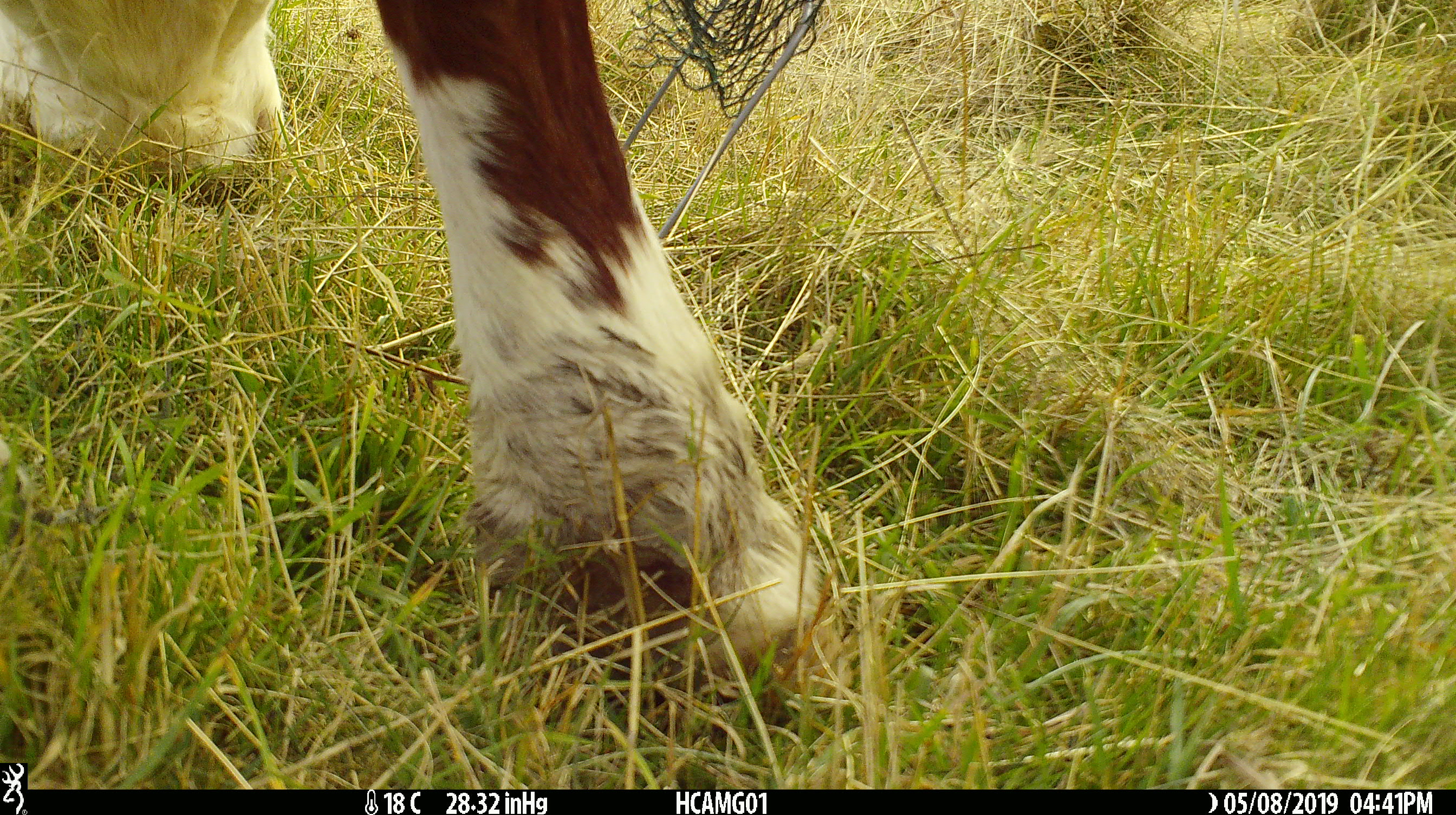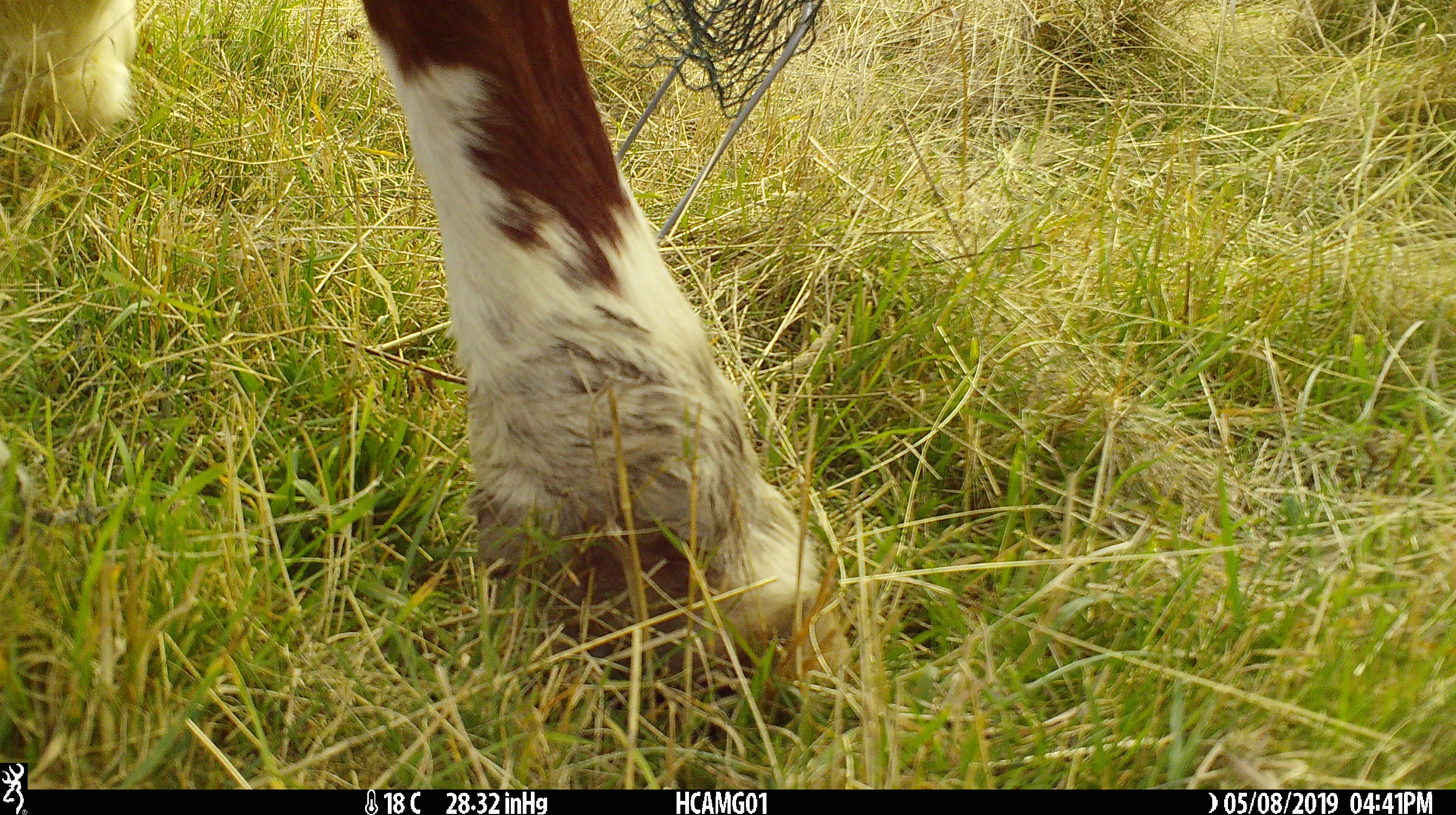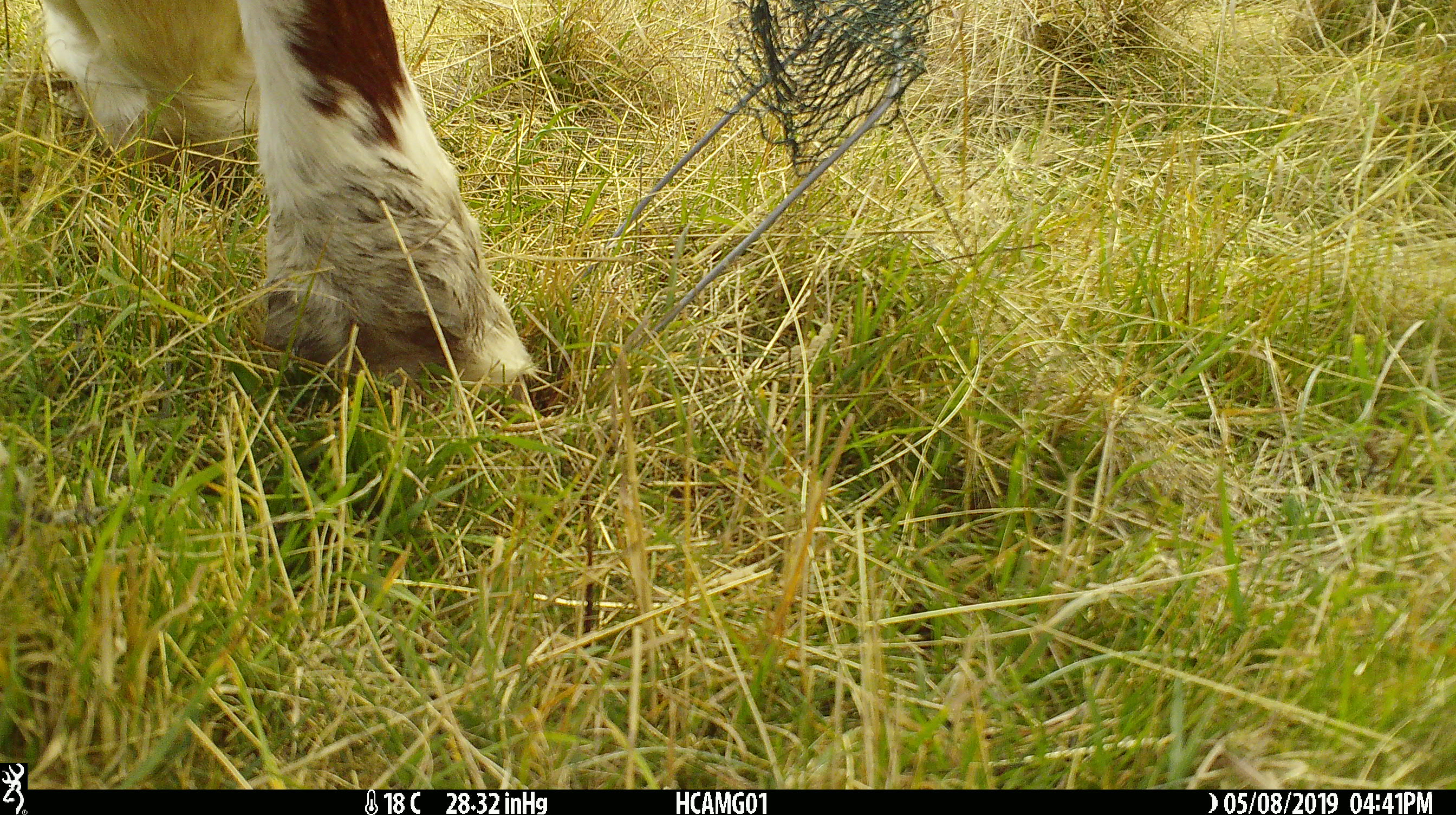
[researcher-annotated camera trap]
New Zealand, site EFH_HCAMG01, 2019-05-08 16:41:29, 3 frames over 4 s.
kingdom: Animalia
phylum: Chordata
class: Mammalia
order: Artiodactyla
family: Bovidae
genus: Bos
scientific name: Bos taurus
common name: domestic cow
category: cow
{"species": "cow (domestic cow) (Bos taurus)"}